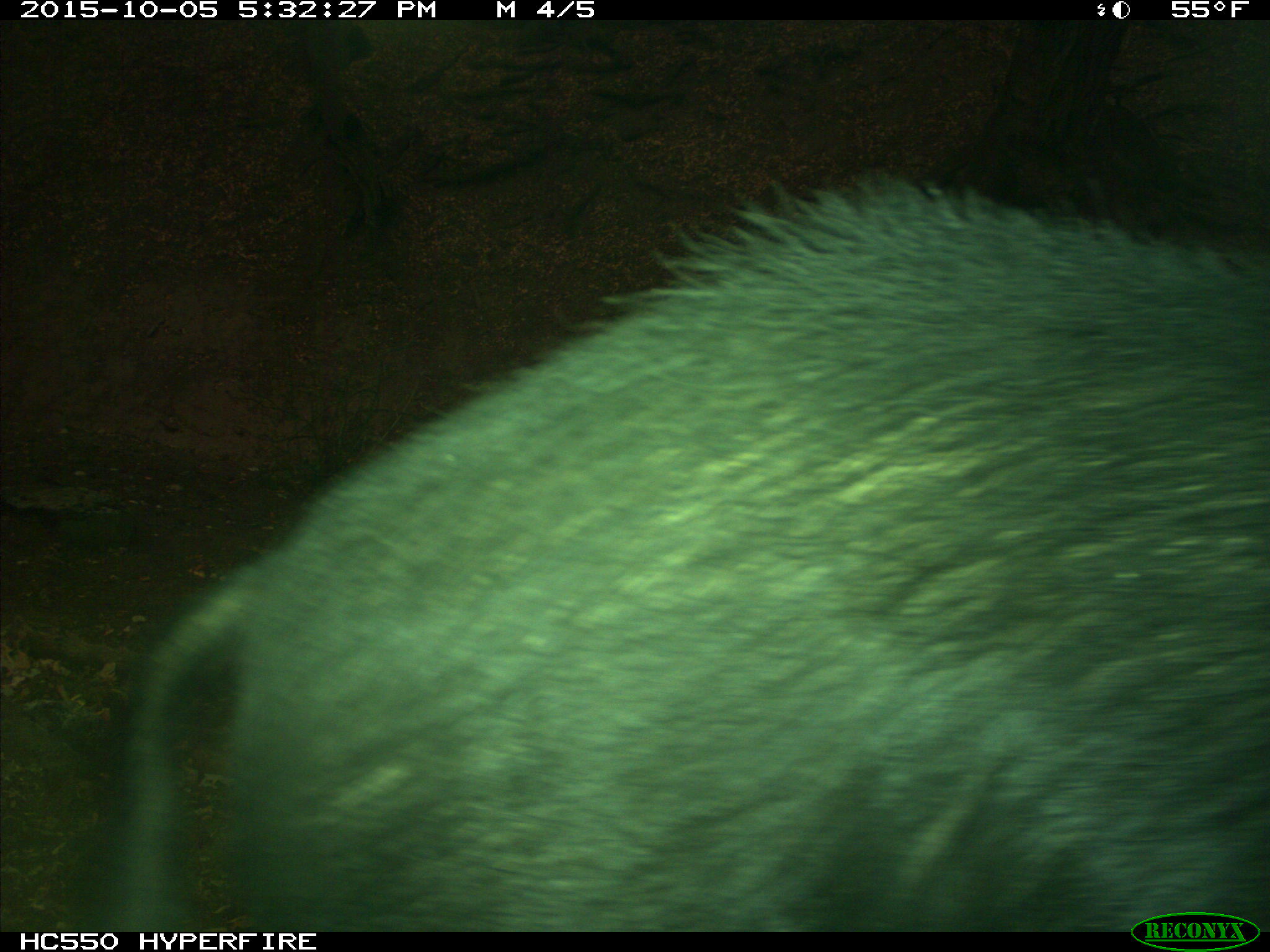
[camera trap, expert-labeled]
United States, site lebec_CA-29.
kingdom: Animalia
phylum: Chordata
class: Mammalia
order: Artiodactyla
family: Suidae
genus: Sus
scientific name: Sus scrofa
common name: wild boar